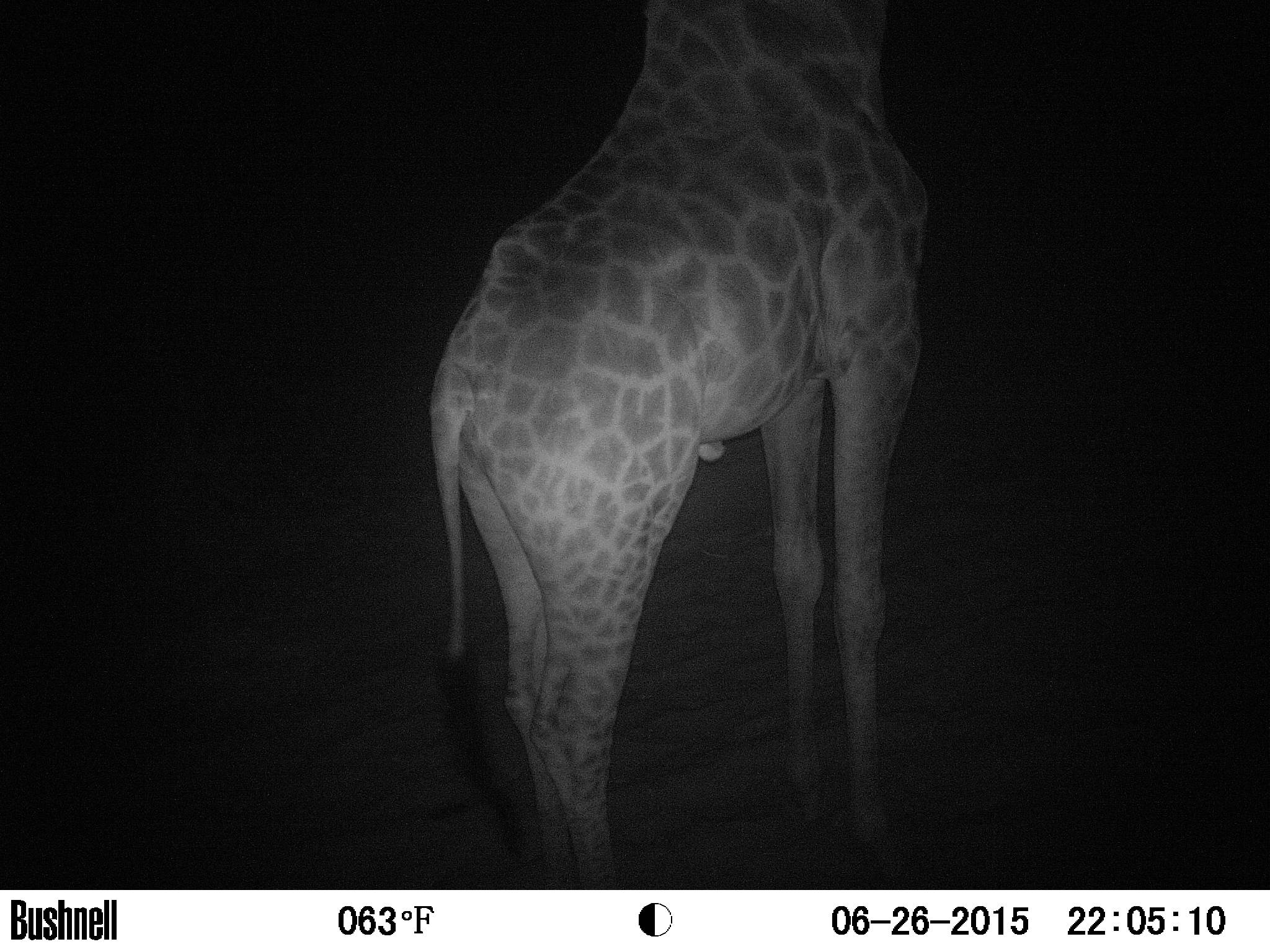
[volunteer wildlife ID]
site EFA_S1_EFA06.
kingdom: Animalia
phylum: Chordata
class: Mammalia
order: Artiodactyla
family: Giraffidae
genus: Giraffa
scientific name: Giraffa camelopardalis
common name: giraffe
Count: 1.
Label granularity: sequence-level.